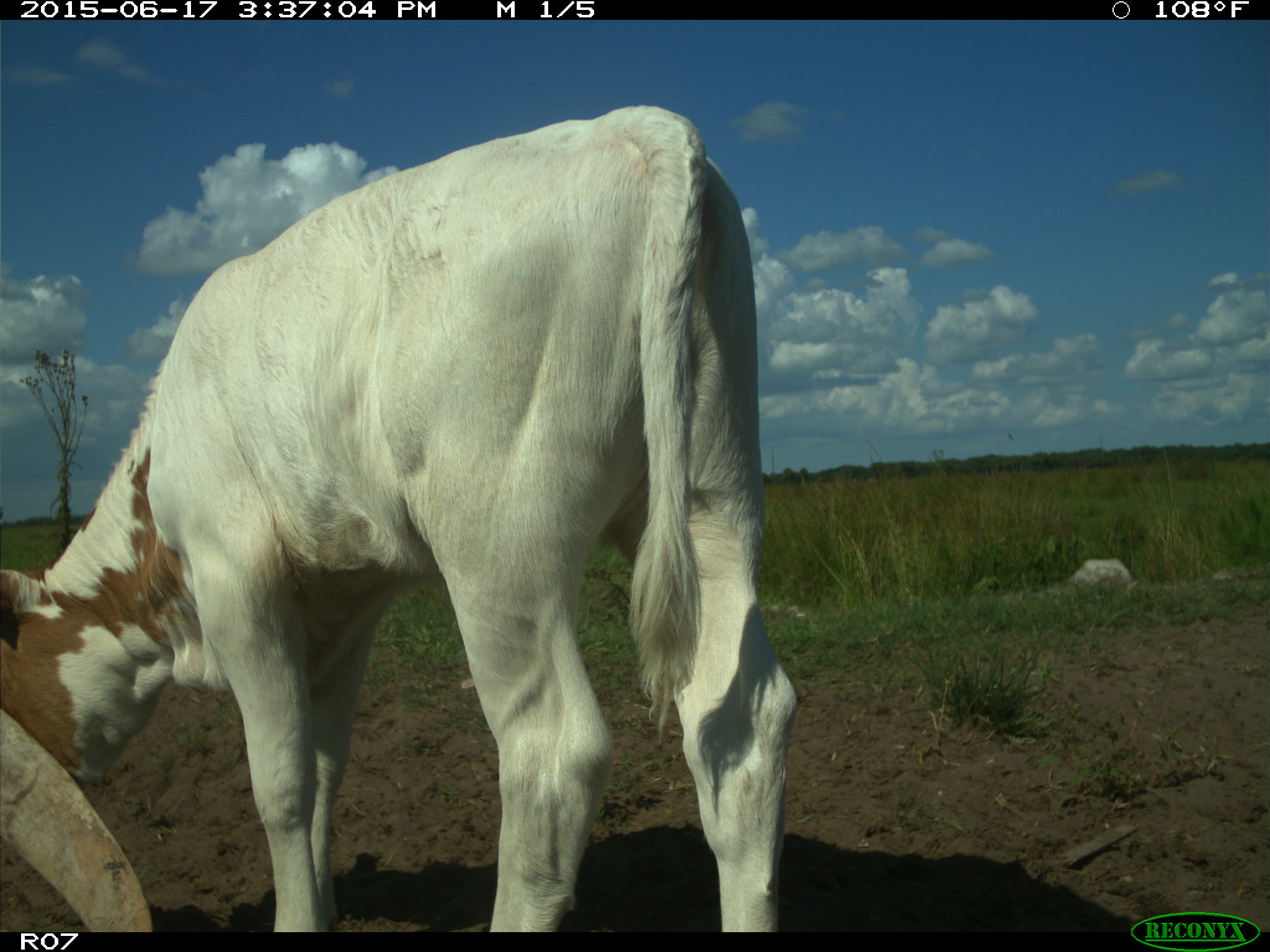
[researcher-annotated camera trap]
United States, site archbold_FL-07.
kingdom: Animalia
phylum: Chordata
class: Mammalia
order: Artiodactyla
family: Bovidae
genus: Bos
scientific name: Bos taurus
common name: domestic cow